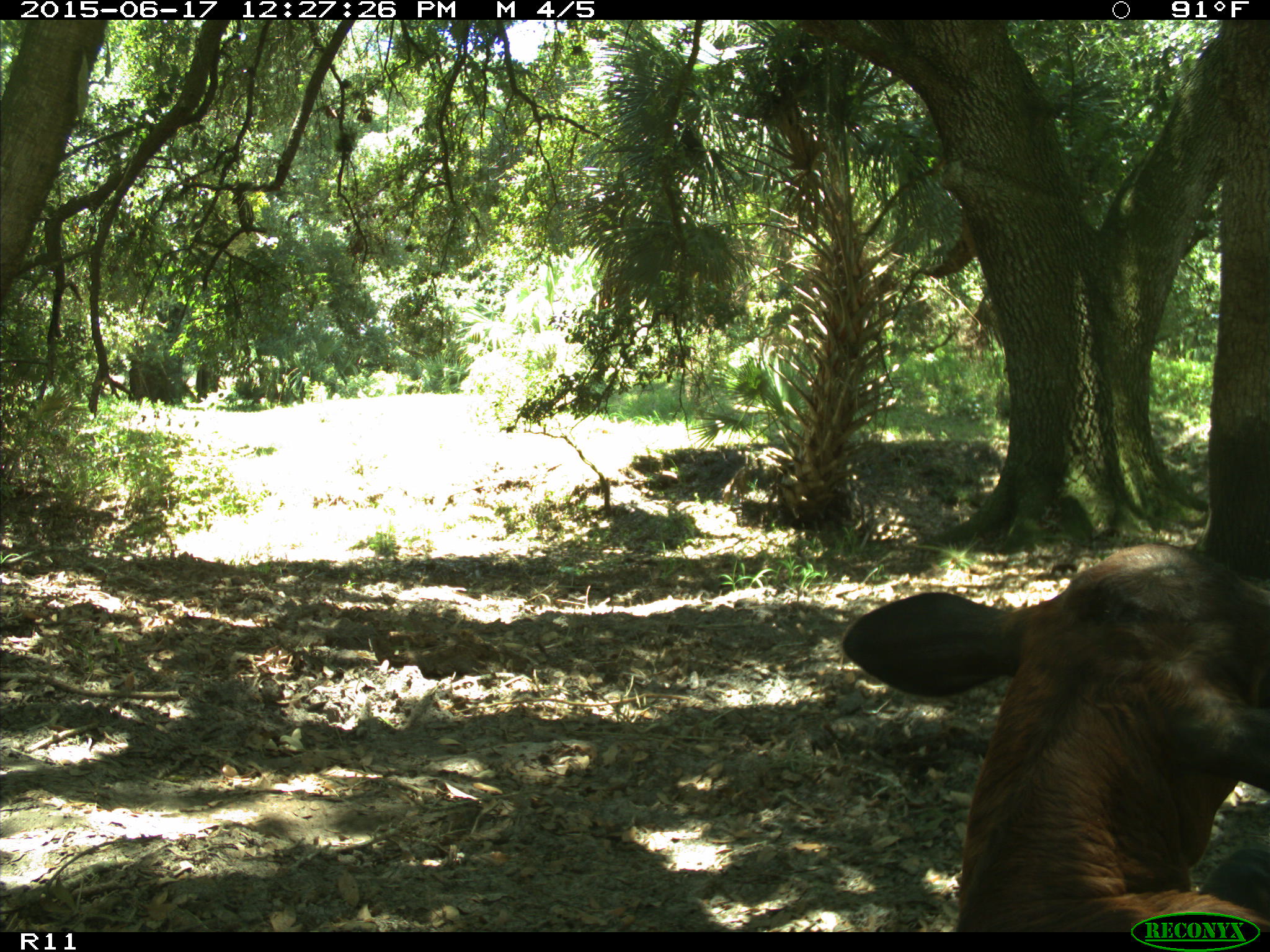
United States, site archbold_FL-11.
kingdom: Animalia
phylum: Chordata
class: Mammalia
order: Artiodactyla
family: Bovidae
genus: Bos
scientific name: Bos taurus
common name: domestic cow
Bos taurus (domestic cow).